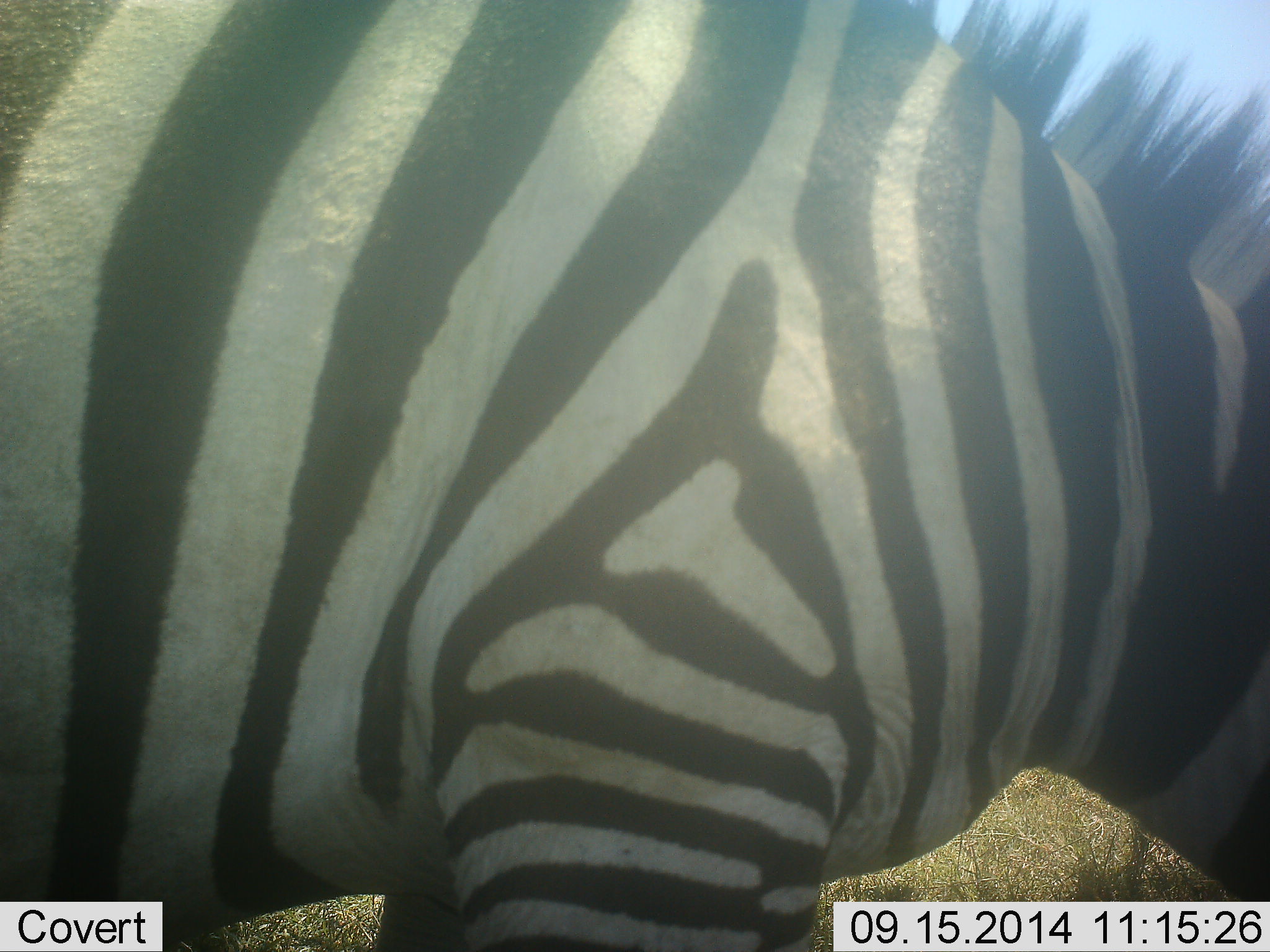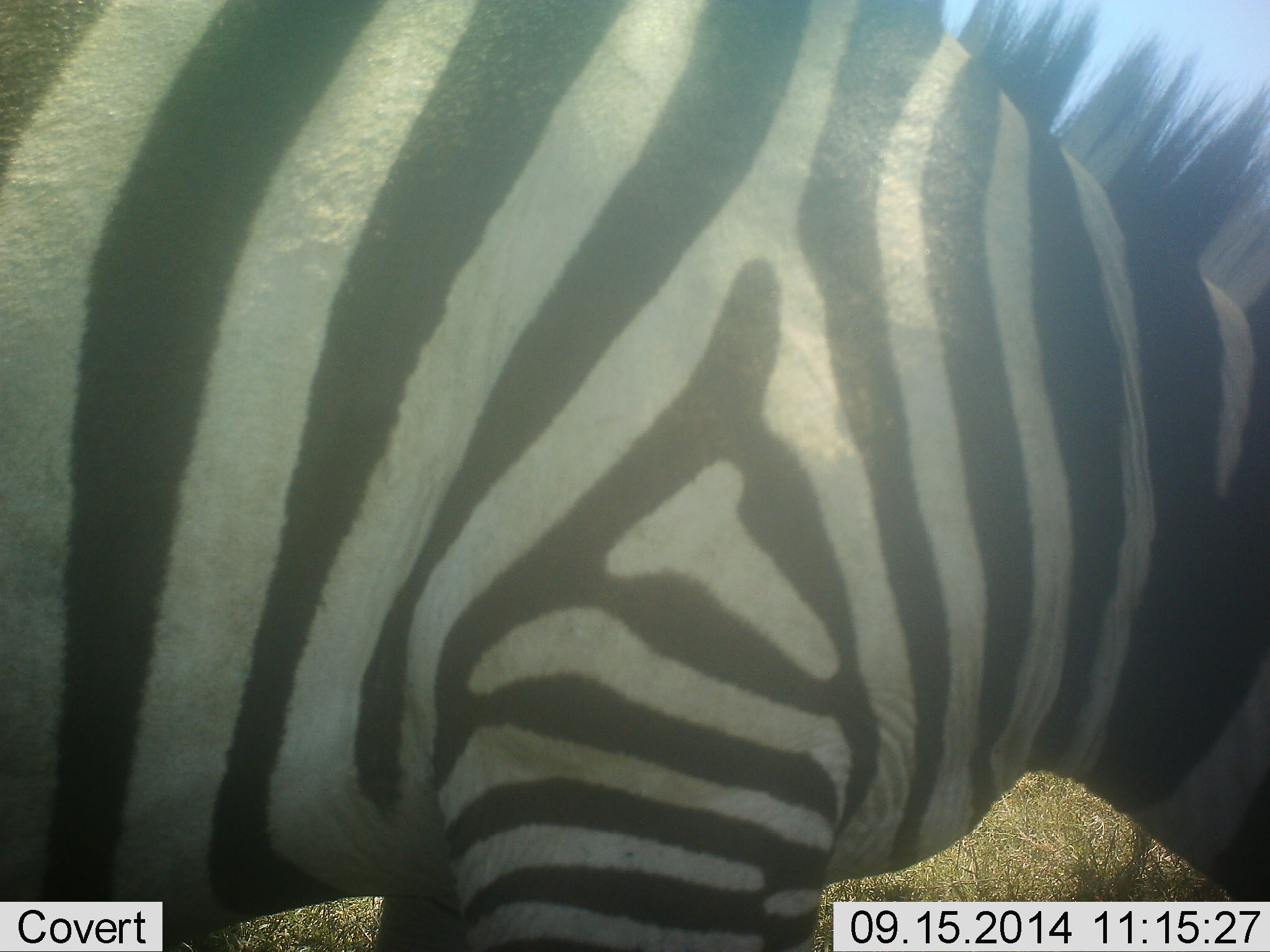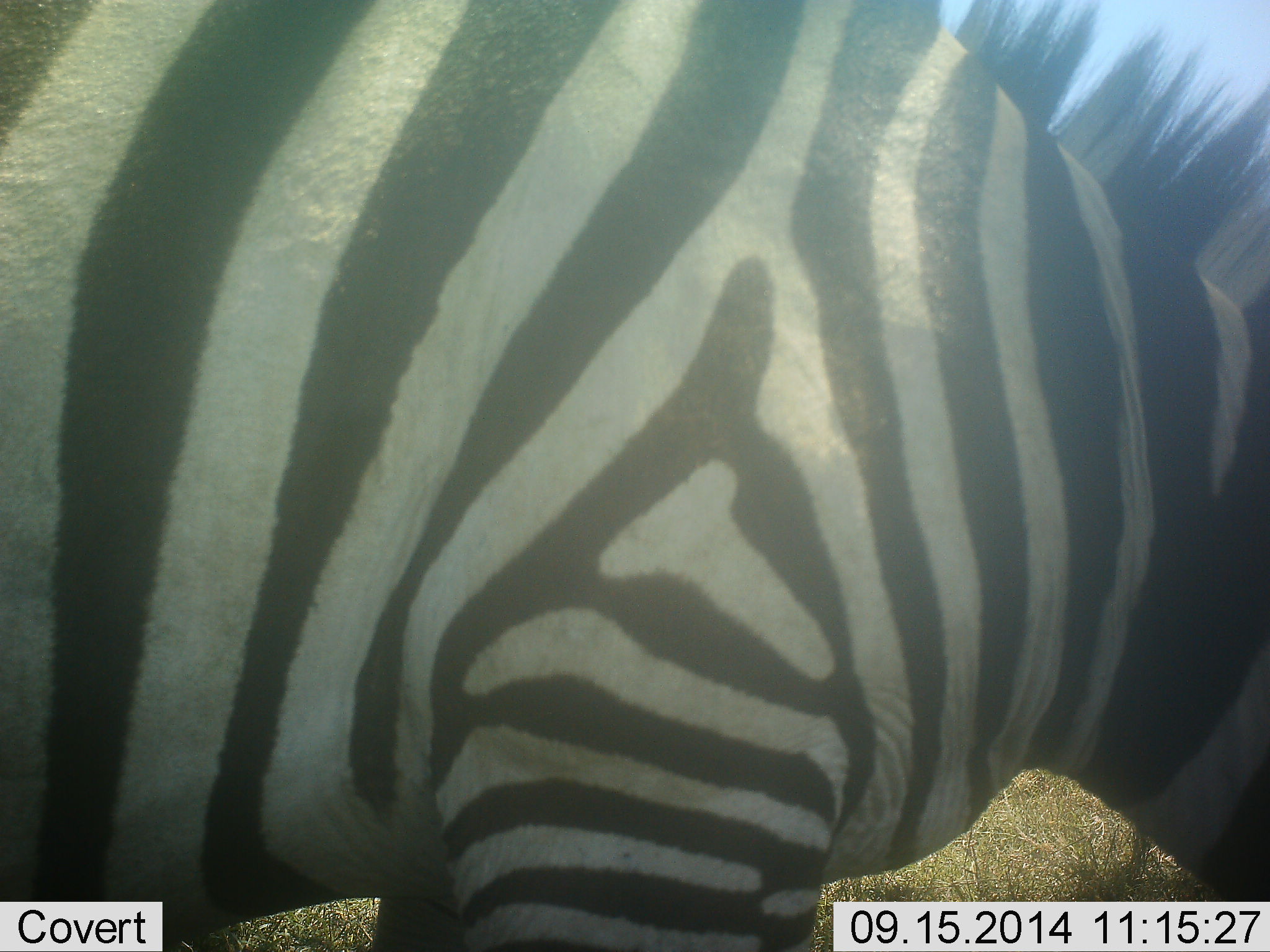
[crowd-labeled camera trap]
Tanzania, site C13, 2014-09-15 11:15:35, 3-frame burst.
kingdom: Animalia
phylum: Chordata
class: Mammalia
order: Perissodactyla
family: Equidae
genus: Equus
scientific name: Equus quagga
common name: plains zebra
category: zebra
Zebra (plains zebra) (Equus quagga), count 1. Behavior (volunteer vote fractions): standing 70%, resting 0%, moving 0%, interacting 0%. Young present (vote fraction): 0%. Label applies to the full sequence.